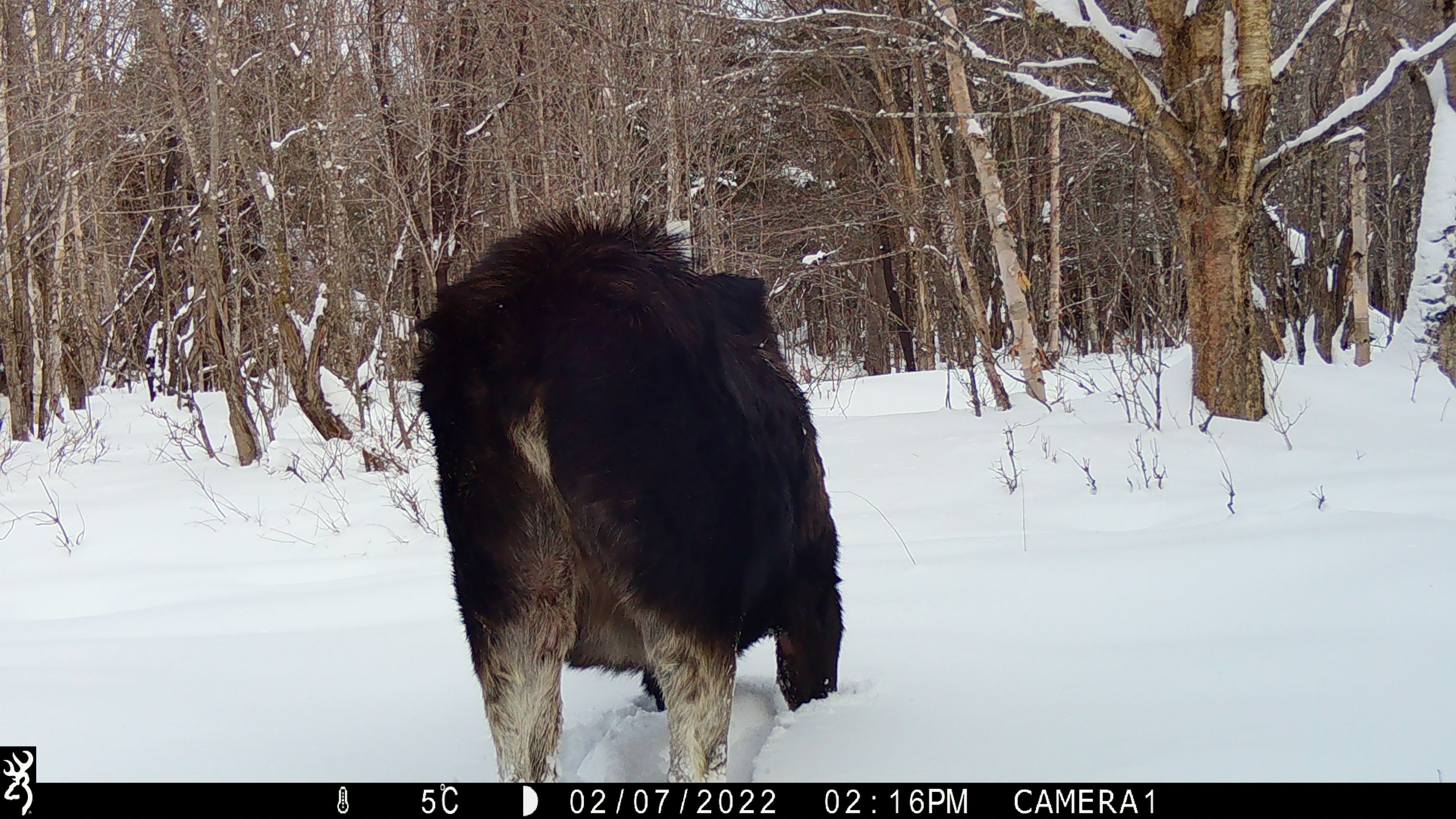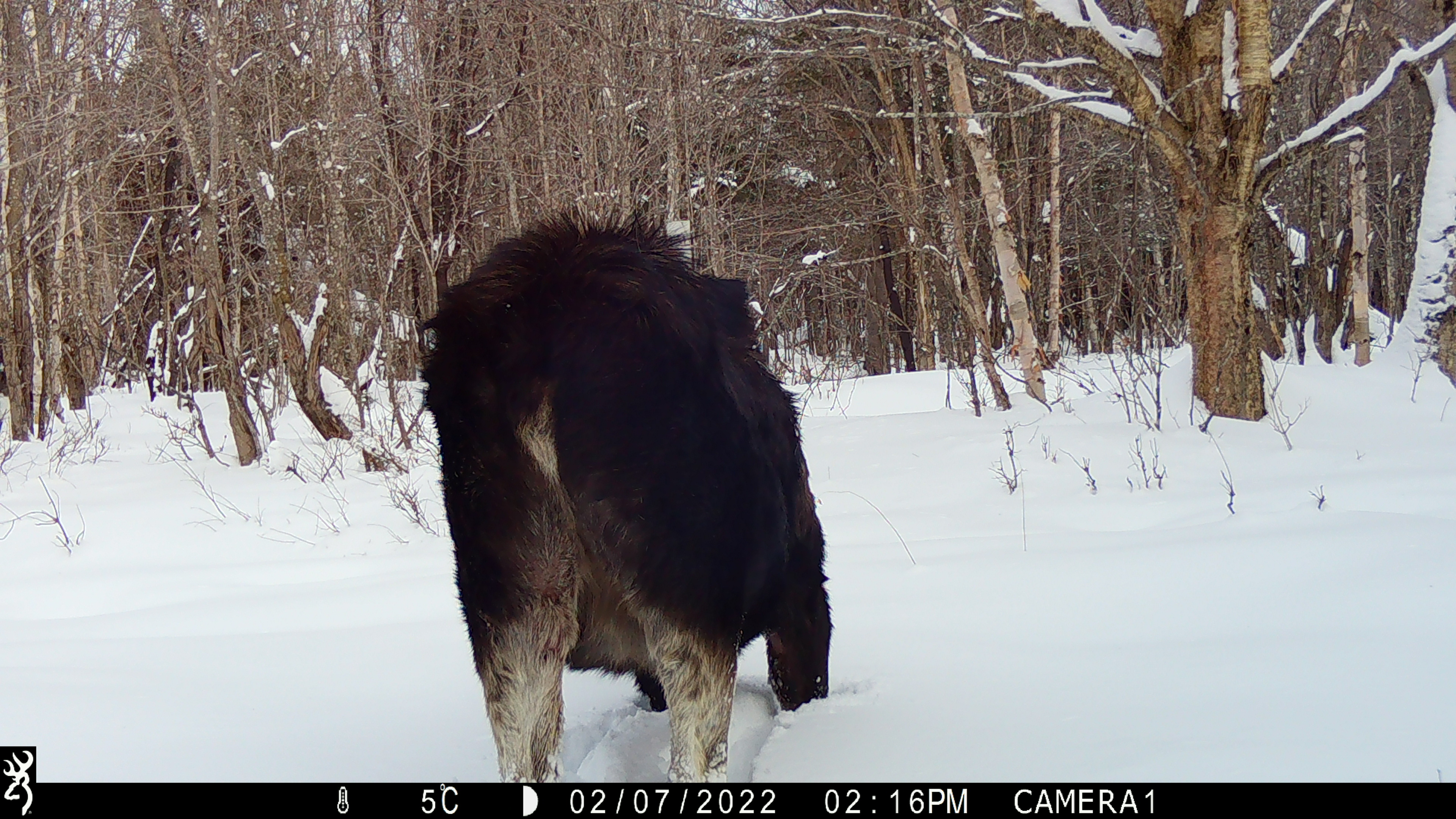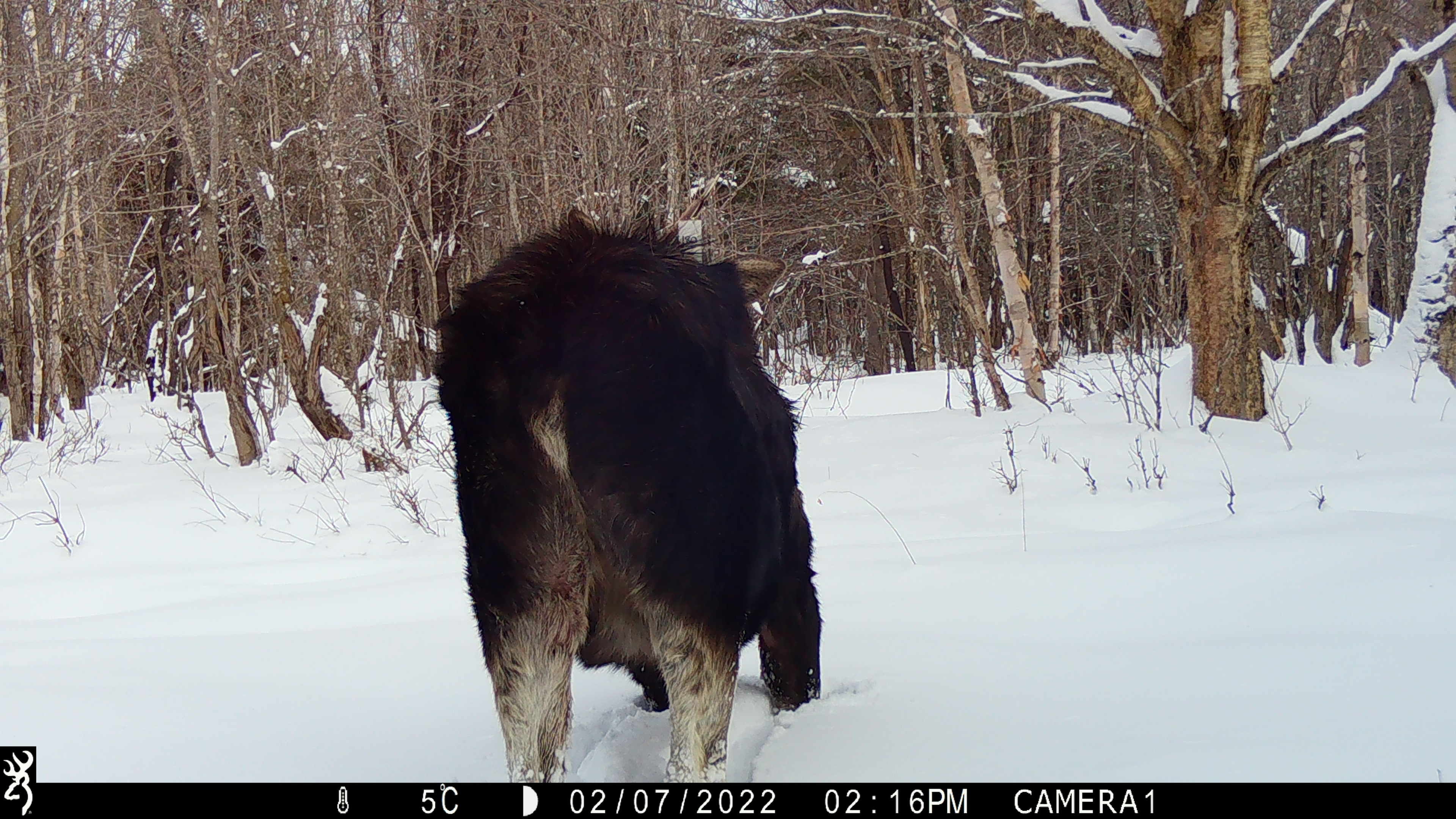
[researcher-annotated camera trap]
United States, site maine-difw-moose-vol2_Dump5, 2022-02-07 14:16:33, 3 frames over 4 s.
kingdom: Animalia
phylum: Chordata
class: Mammalia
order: Artiodactyla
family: Cervidae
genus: Alces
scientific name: Alces alces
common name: moose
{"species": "moose (Alces alces)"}